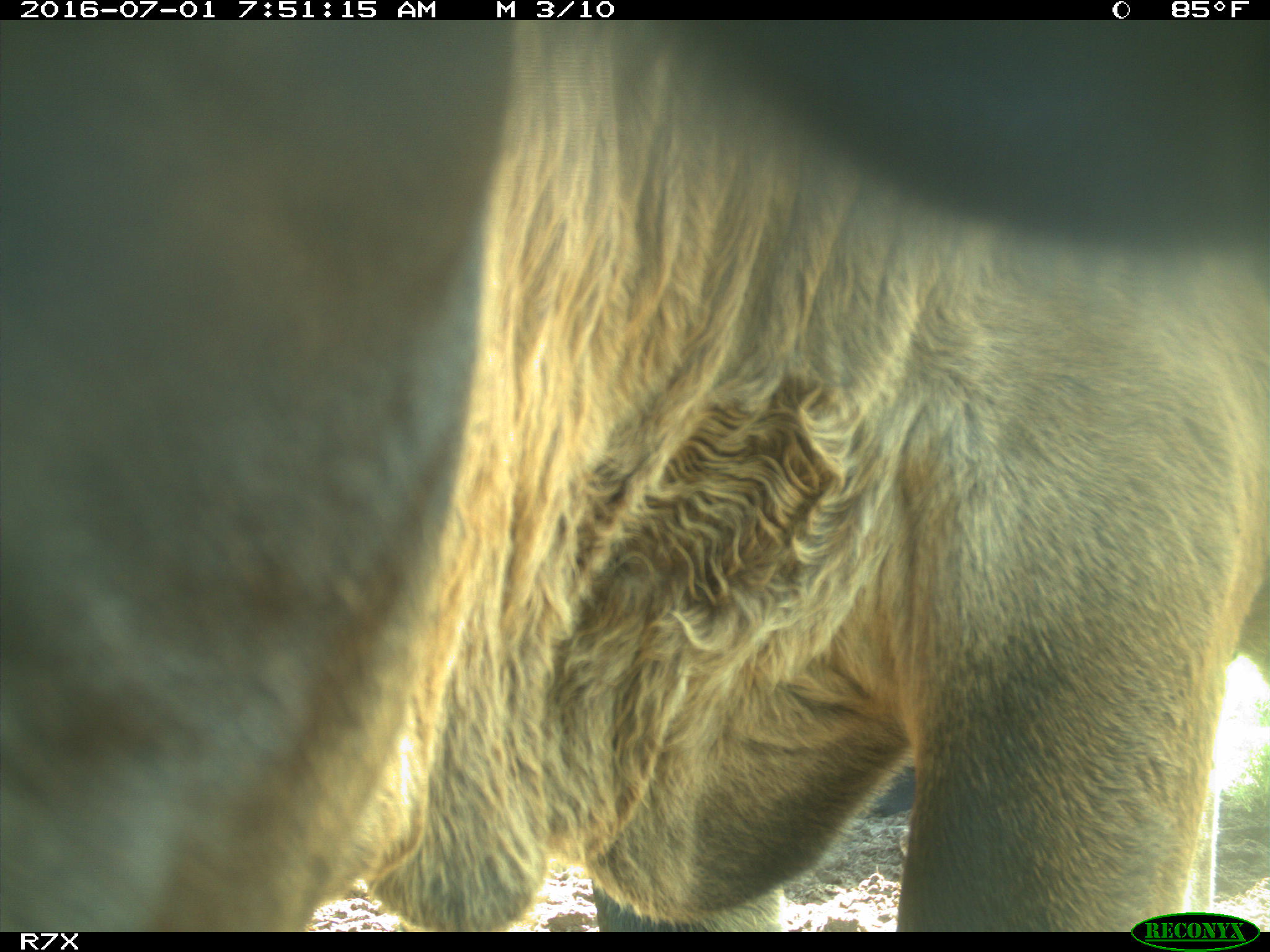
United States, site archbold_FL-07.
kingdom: Animalia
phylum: Chordata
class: Mammalia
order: Artiodactyla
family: Bovidae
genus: Bos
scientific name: Bos taurus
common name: domestic cow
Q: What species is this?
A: Bos taurus (domestic cow).